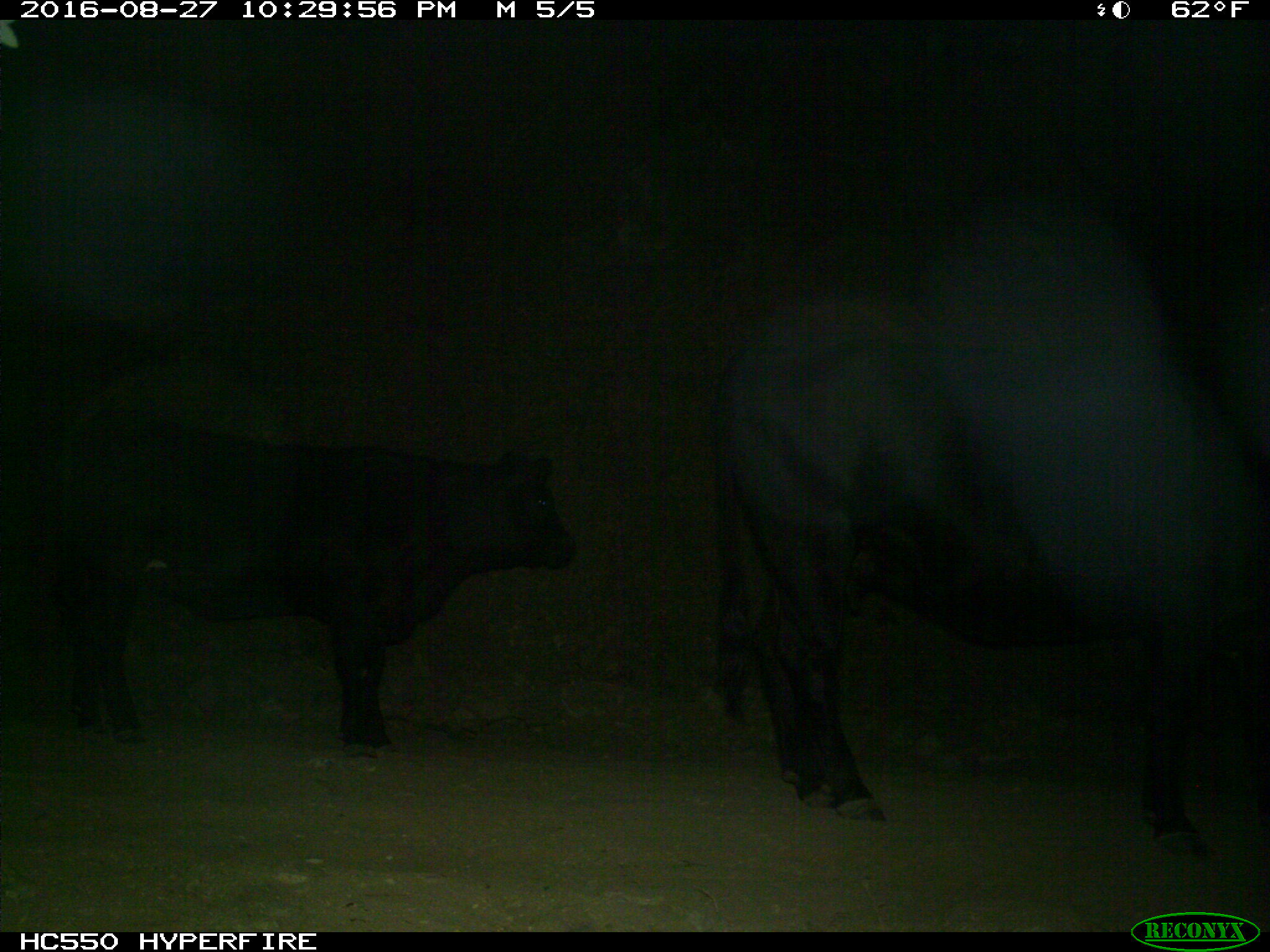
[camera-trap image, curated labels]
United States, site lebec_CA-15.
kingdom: Animalia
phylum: Chordata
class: Mammalia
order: Artiodactyla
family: Bovidae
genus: Bos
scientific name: Bos taurus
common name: domestic cow